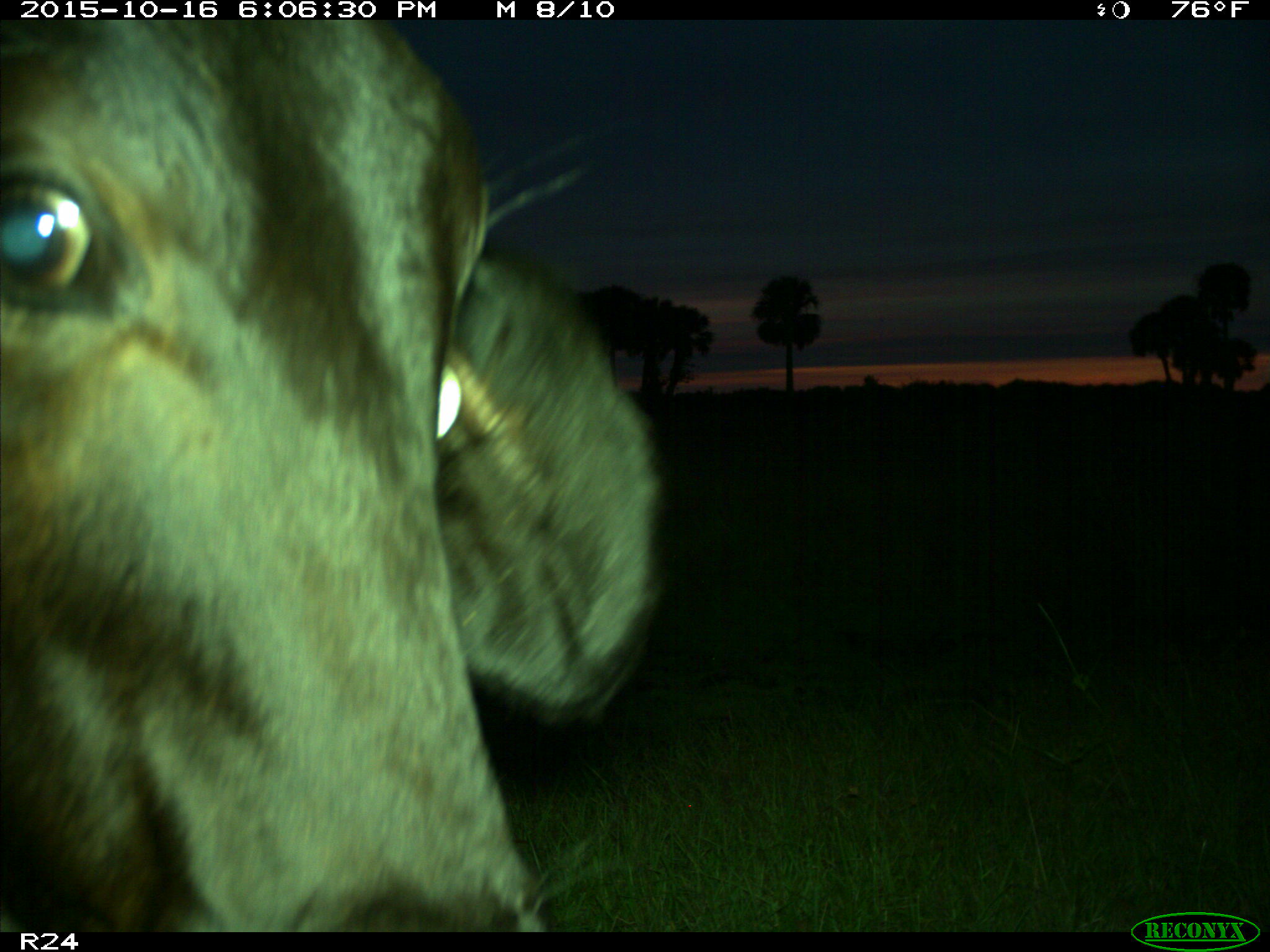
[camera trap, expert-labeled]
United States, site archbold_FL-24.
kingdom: Animalia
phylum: Chordata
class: Mammalia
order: Artiodactyla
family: Bovidae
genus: Bos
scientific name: Bos taurus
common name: domestic cow